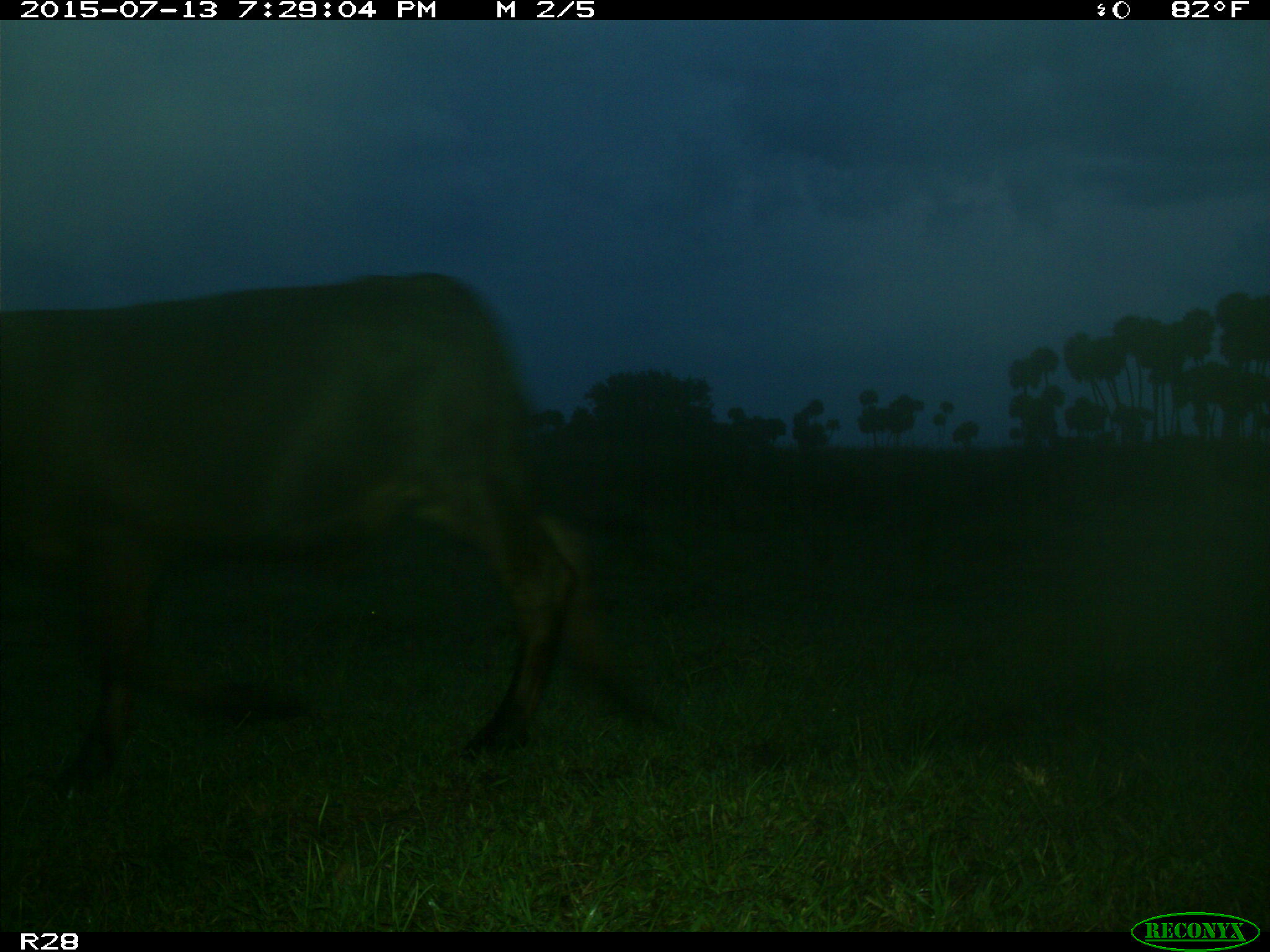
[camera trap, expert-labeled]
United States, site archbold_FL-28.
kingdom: Animalia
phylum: Chordata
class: Mammalia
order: Artiodactyla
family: Bovidae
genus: Bos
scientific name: Bos taurus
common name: domestic cow